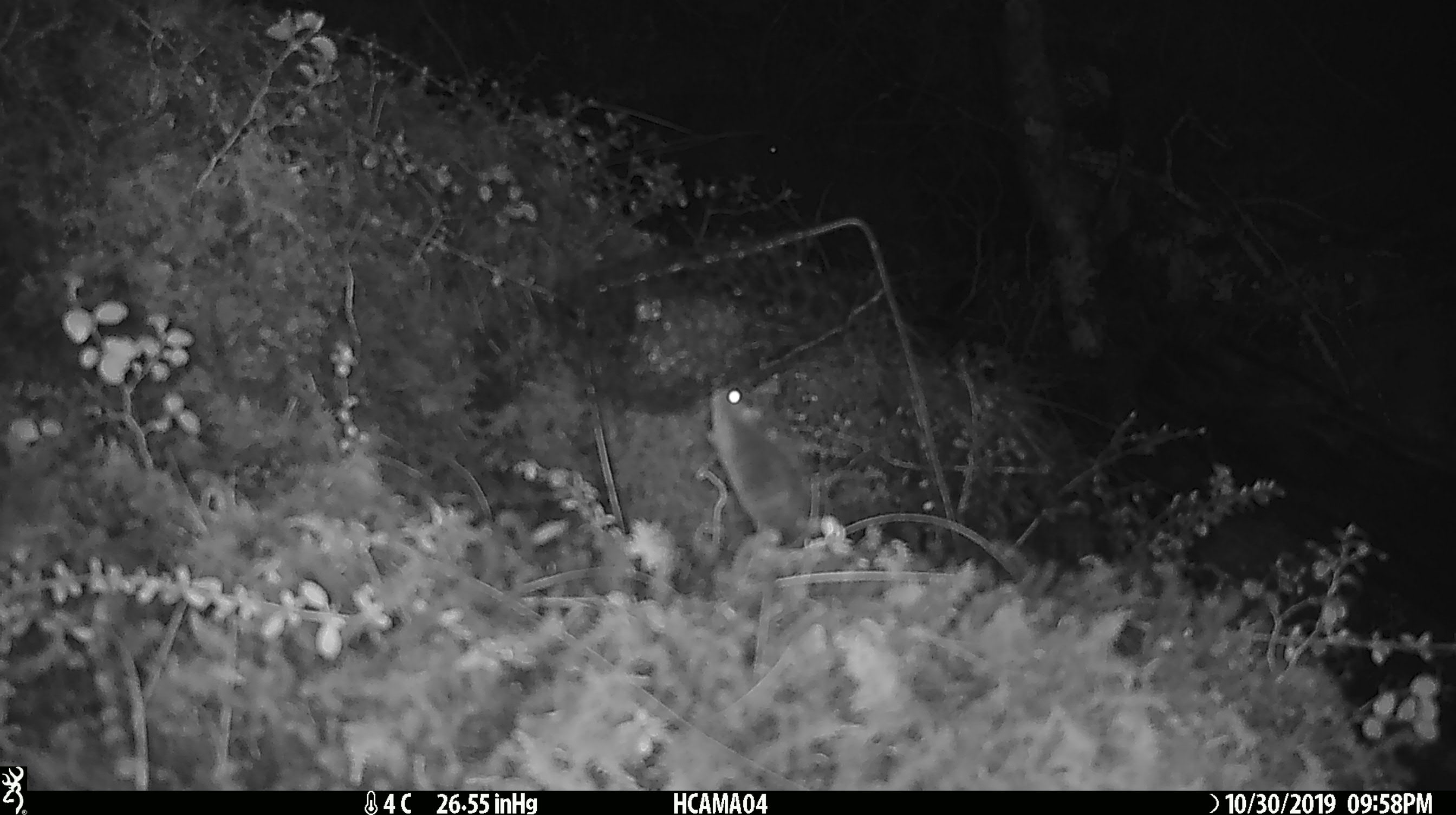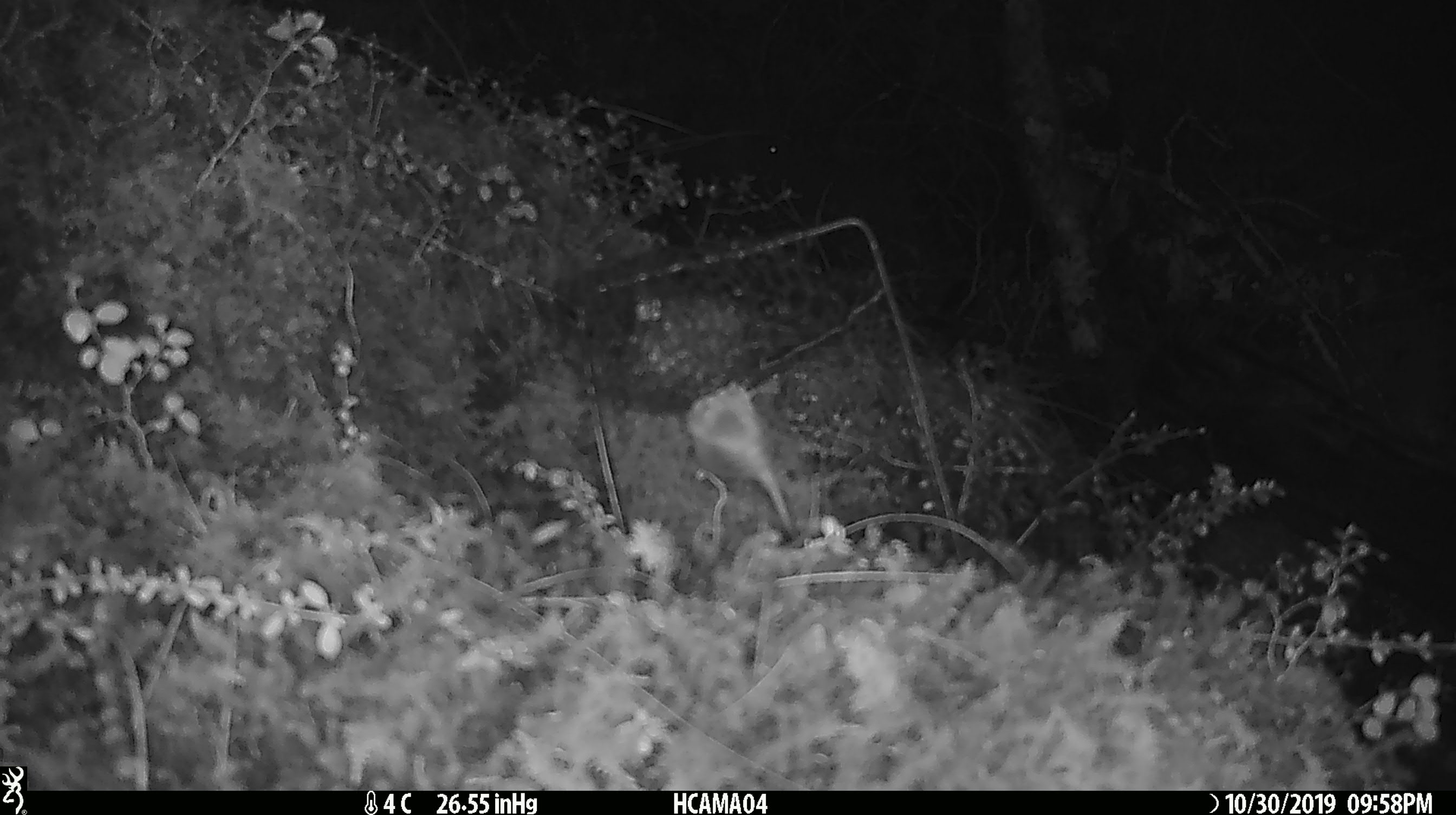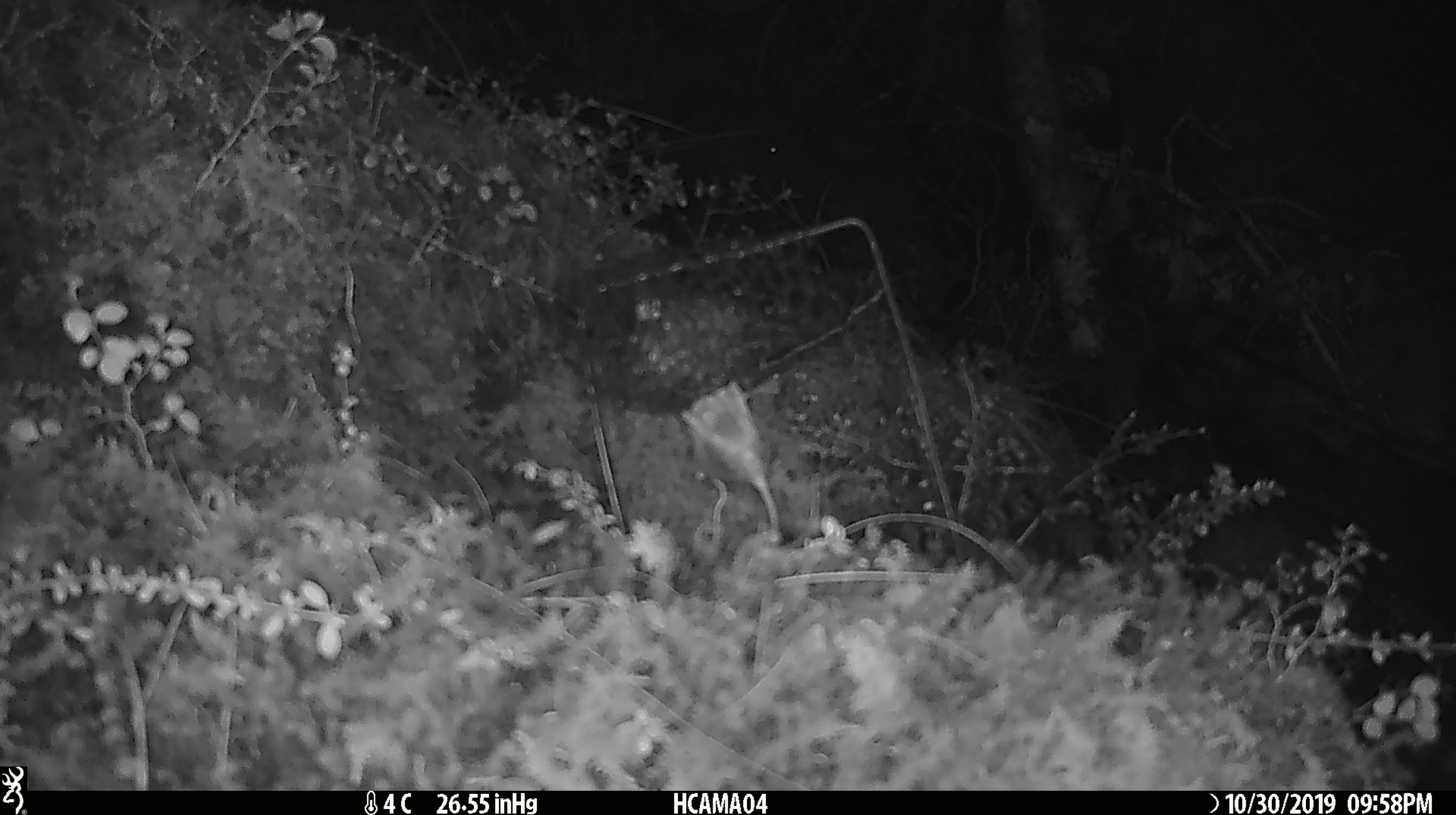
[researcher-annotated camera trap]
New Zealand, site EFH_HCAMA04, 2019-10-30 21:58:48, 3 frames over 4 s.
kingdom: Animalia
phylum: Chordata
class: Mammalia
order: Rodentia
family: Muridae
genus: Mus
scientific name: Mus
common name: mouse